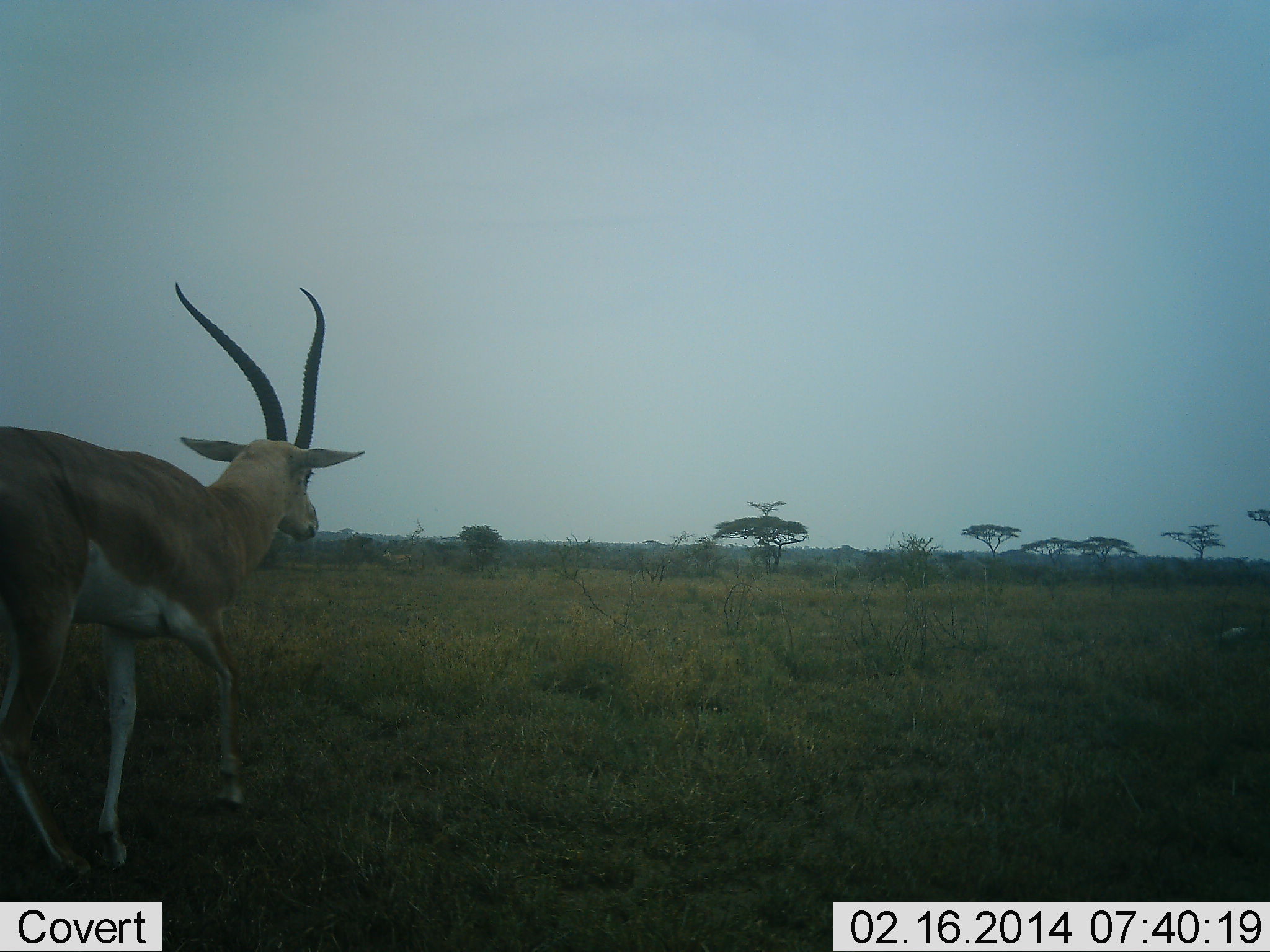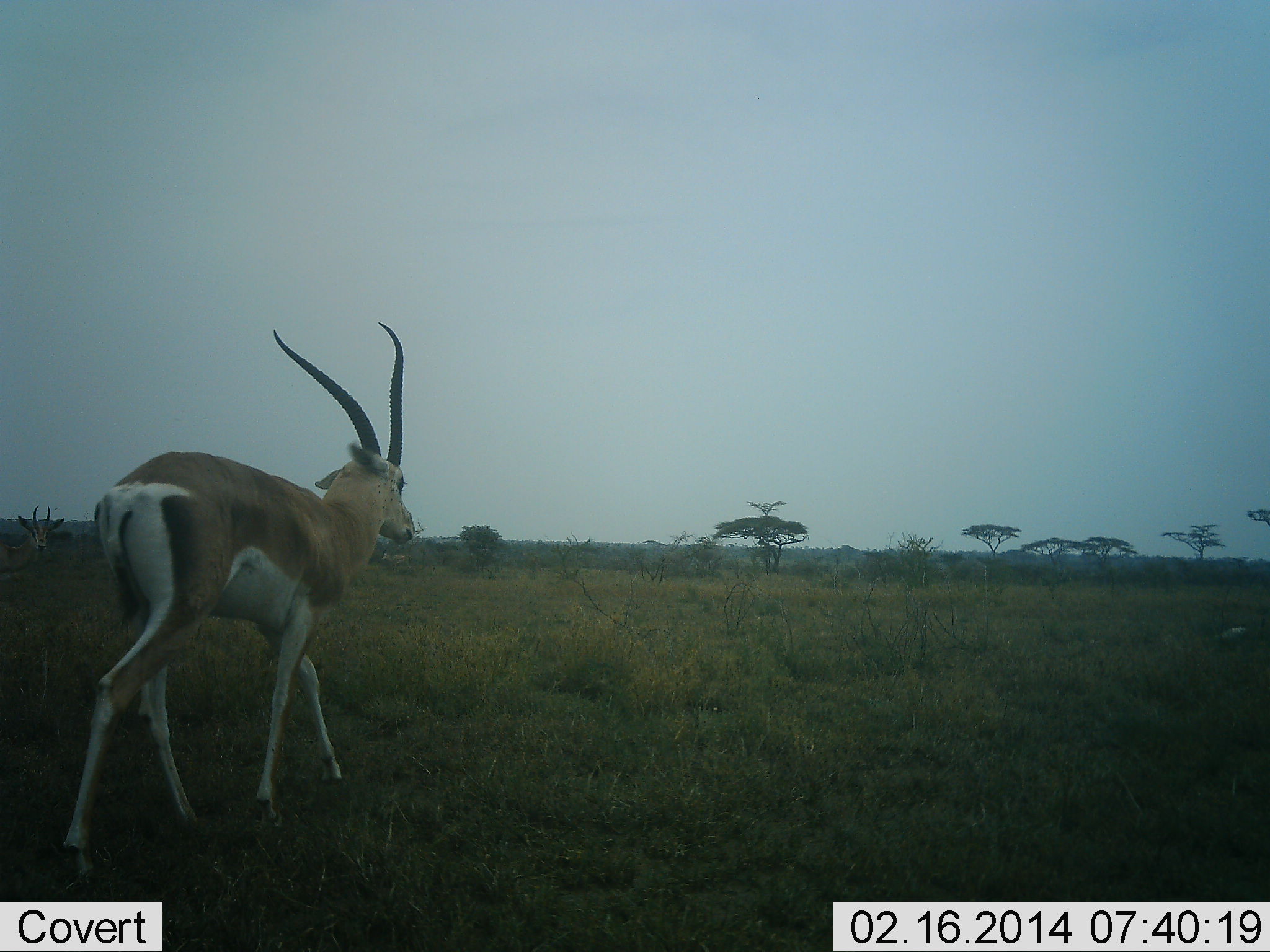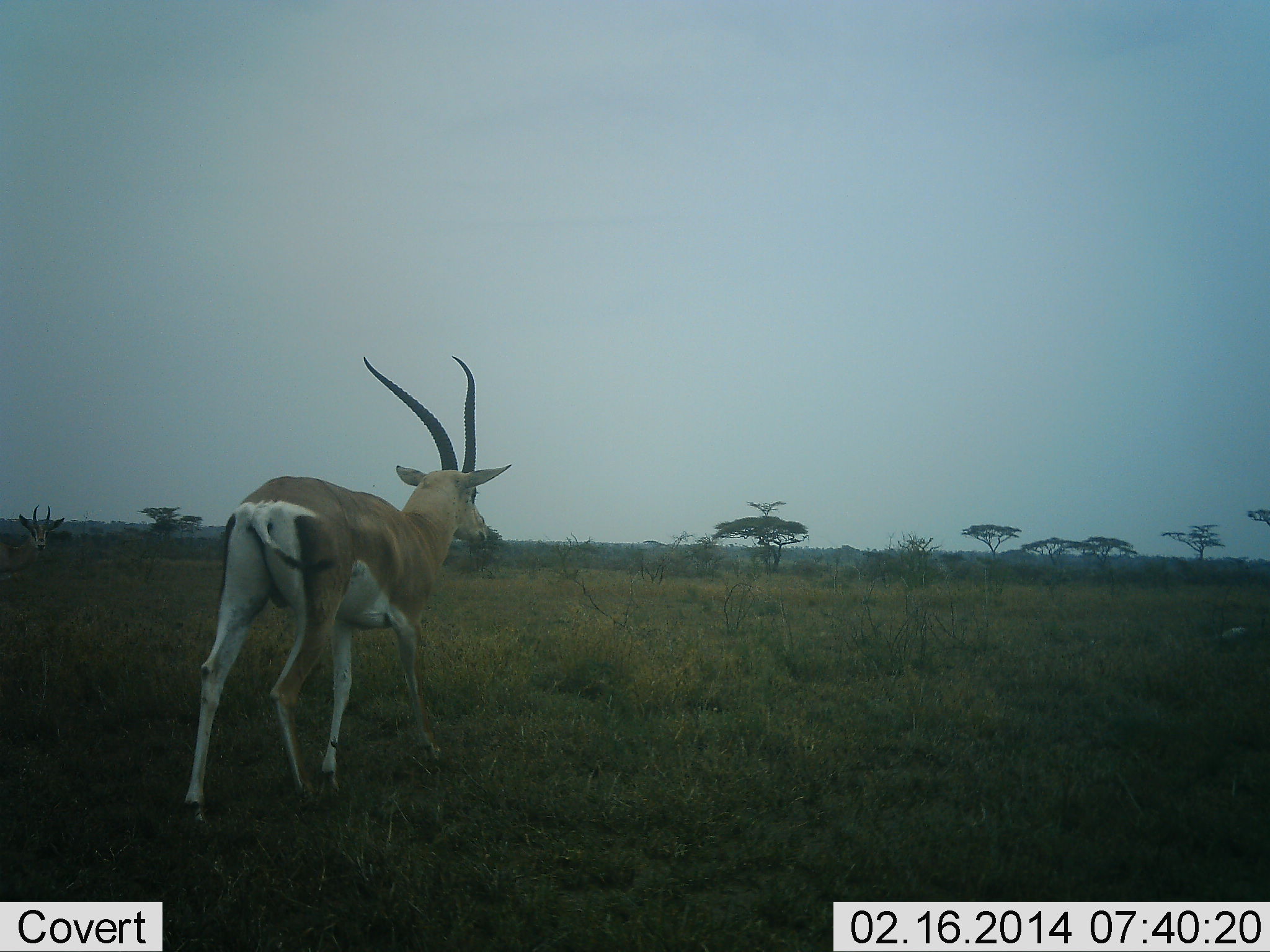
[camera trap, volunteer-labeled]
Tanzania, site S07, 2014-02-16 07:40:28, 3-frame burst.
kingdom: Animalia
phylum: Chordata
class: Mammalia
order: Artiodactyla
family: Bovidae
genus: Nanger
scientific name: Nanger granti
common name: grant's gazelle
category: gazellegrants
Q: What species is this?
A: Gazellegrants (grant's gazelle) (Nanger granti).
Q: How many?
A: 1.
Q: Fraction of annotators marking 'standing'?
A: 20%.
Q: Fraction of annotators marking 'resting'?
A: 0%.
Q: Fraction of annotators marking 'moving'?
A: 100%.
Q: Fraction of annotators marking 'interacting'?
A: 0%.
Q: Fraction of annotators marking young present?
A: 0%.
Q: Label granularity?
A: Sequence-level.